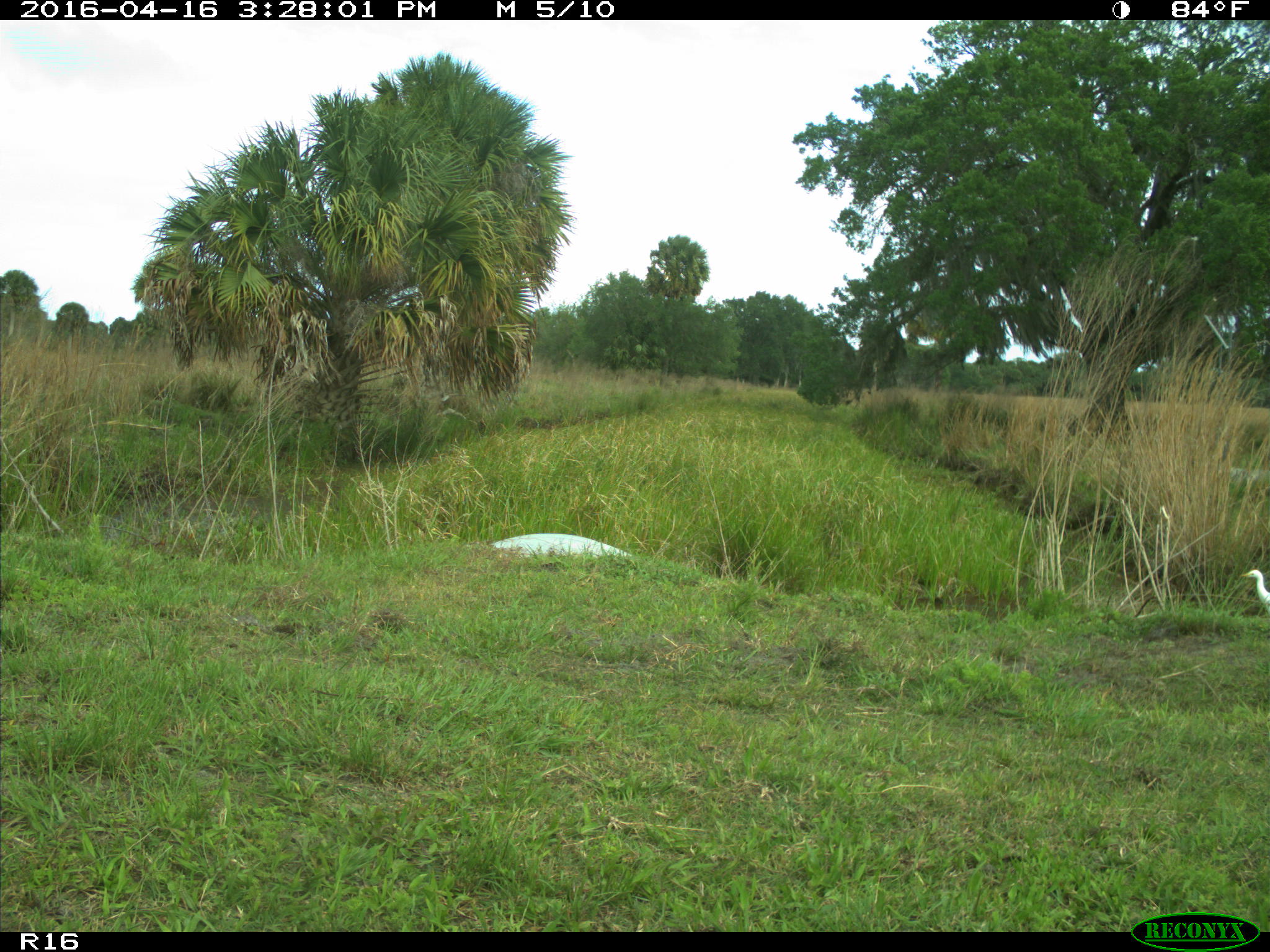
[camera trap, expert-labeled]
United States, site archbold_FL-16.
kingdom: Animalia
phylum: Chordata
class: Aves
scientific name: Aves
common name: birds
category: unidentified bird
Unidentified bird (birds) (Aves).